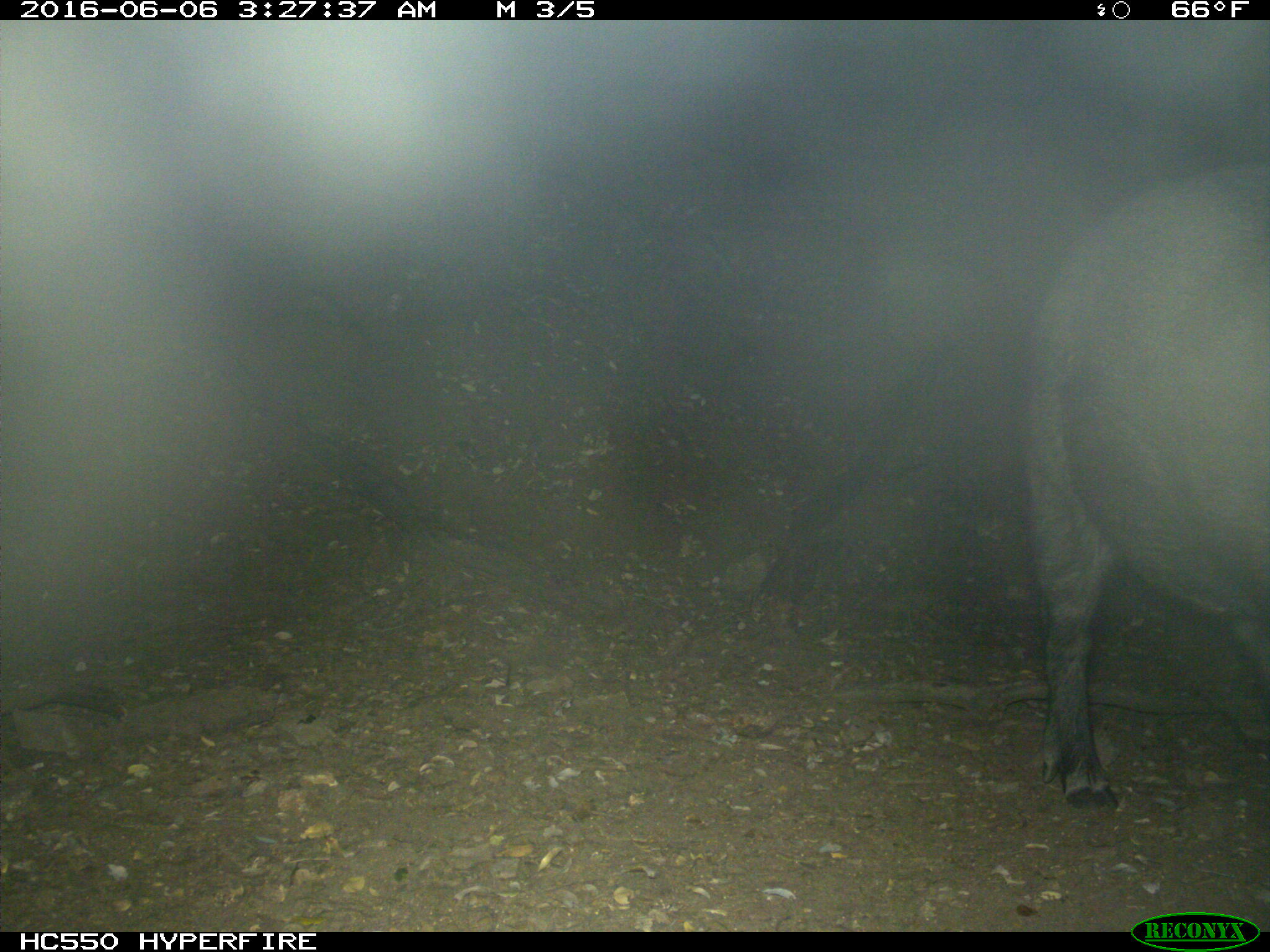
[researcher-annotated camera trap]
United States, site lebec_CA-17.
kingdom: Animalia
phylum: Chordata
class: Mammalia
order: Artiodactyla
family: Suidae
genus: Sus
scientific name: Sus scrofa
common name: wild boar